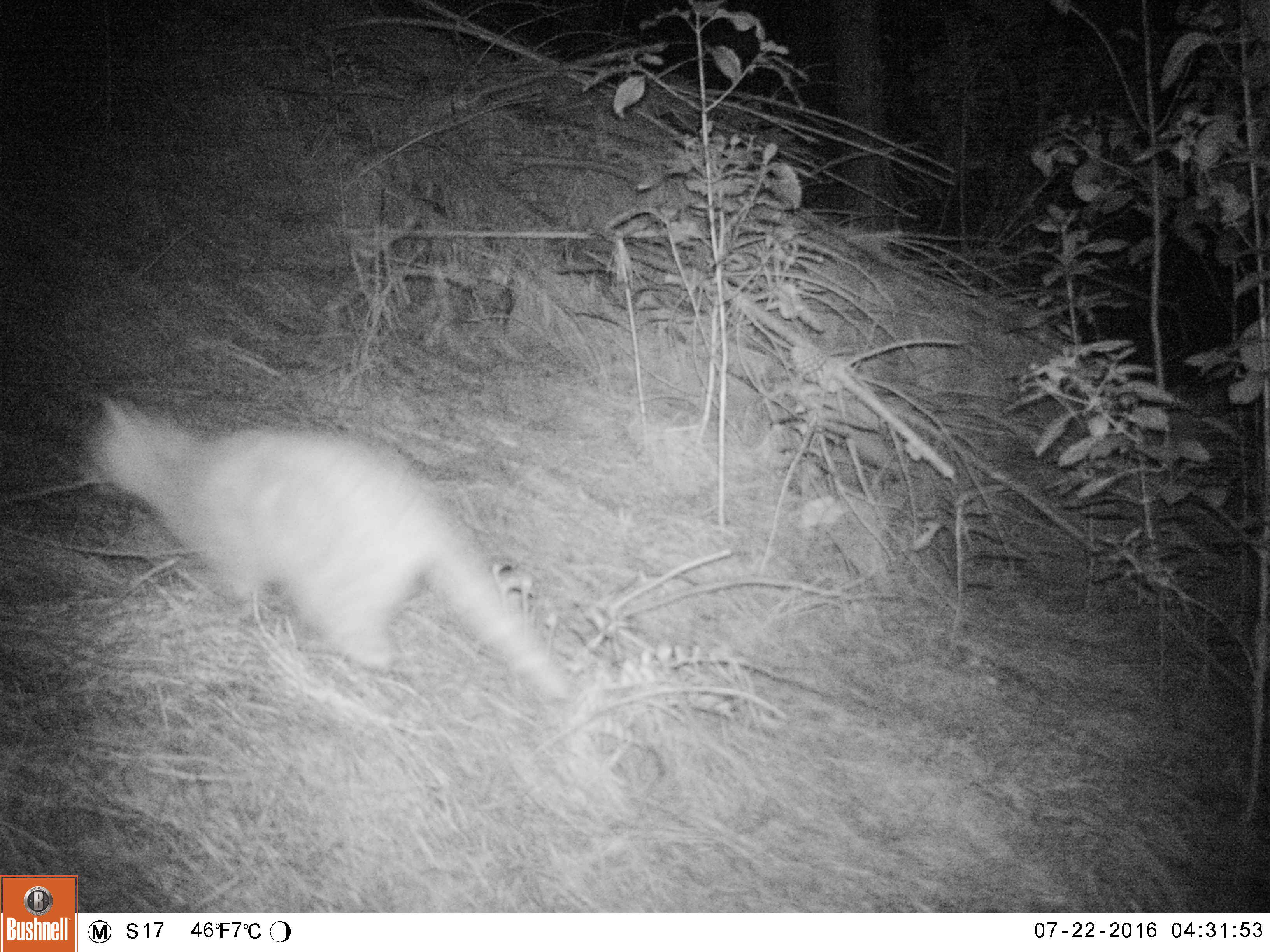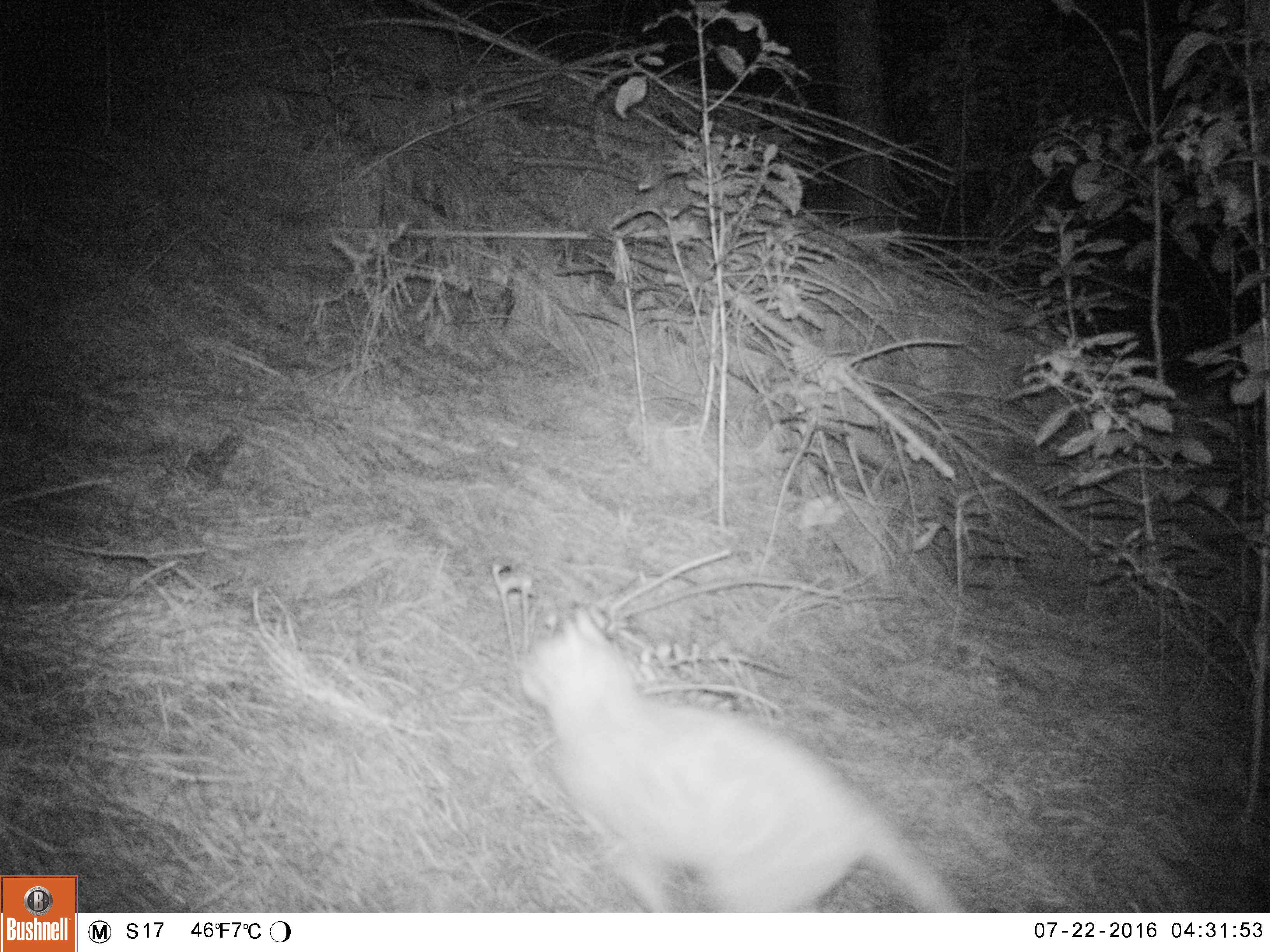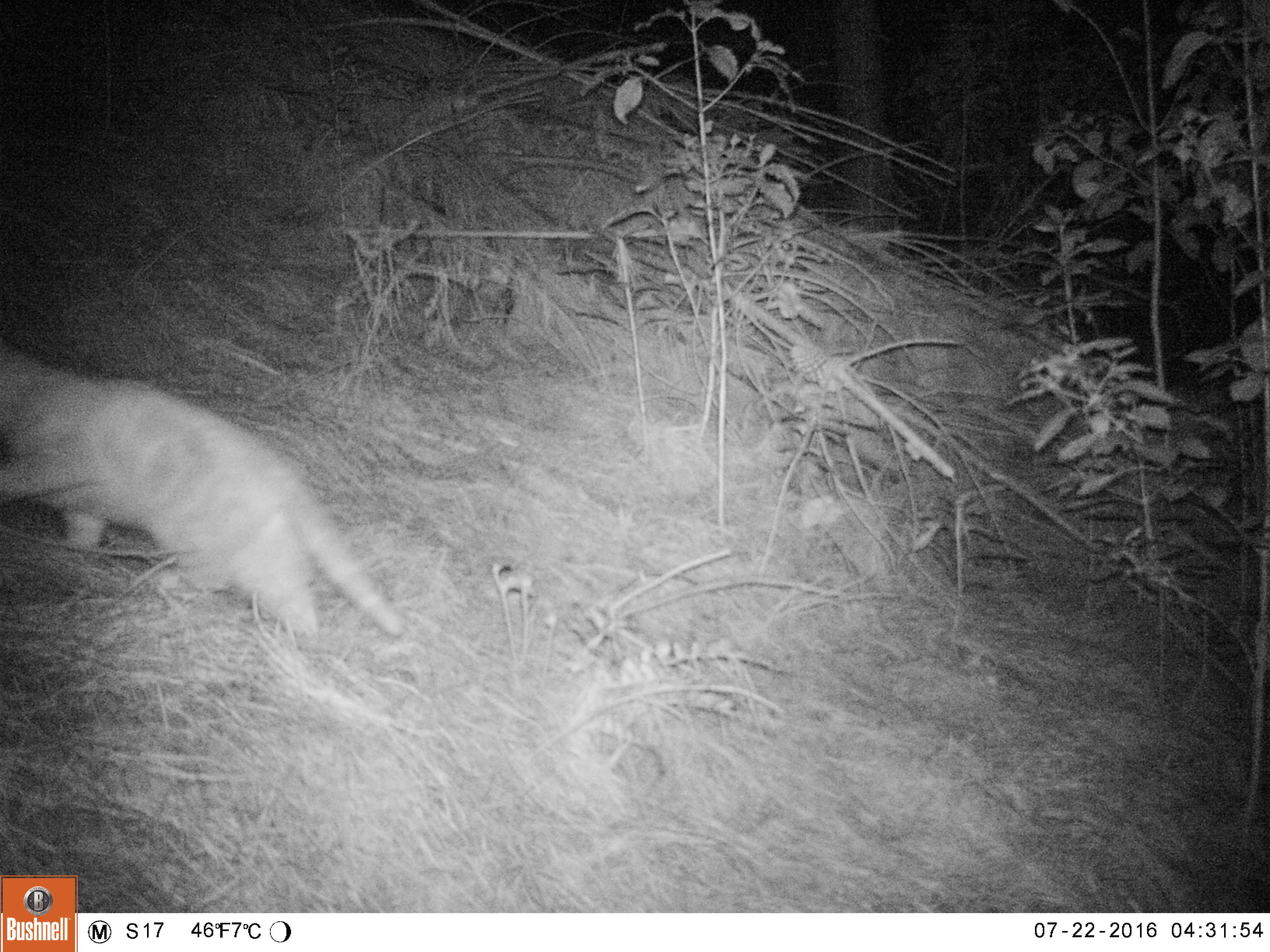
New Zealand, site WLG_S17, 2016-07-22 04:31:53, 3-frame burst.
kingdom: Animalia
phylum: Chordata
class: Mammalia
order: Carnivora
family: Felidae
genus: Felis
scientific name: Felis catus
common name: domestic cat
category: cat